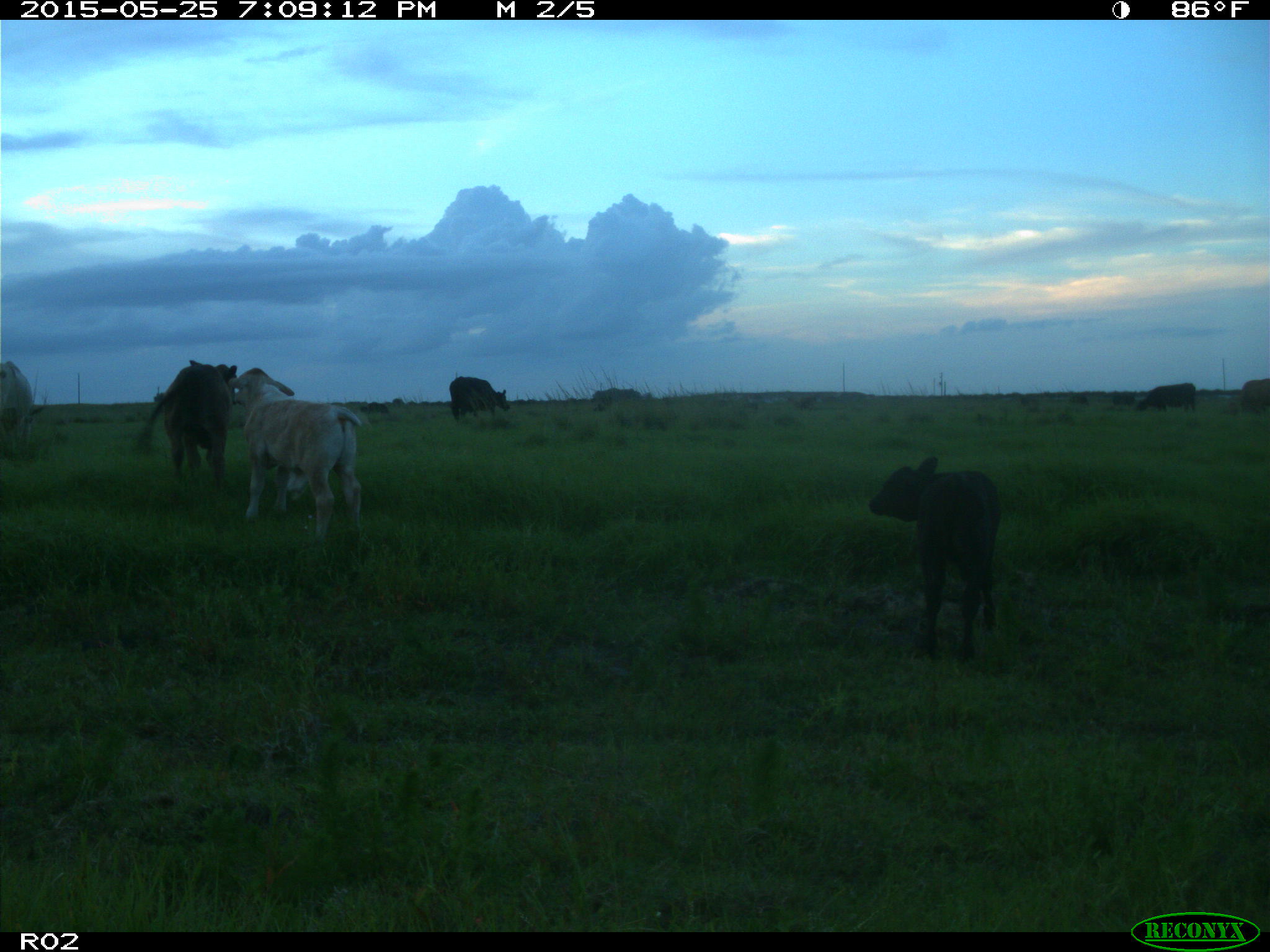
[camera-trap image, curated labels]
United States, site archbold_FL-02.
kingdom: Animalia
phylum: Chordata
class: Mammalia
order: Artiodactyla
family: Bovidae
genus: Bos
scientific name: Bos taurus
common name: domestic cow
Bos taurus (domestic cow).